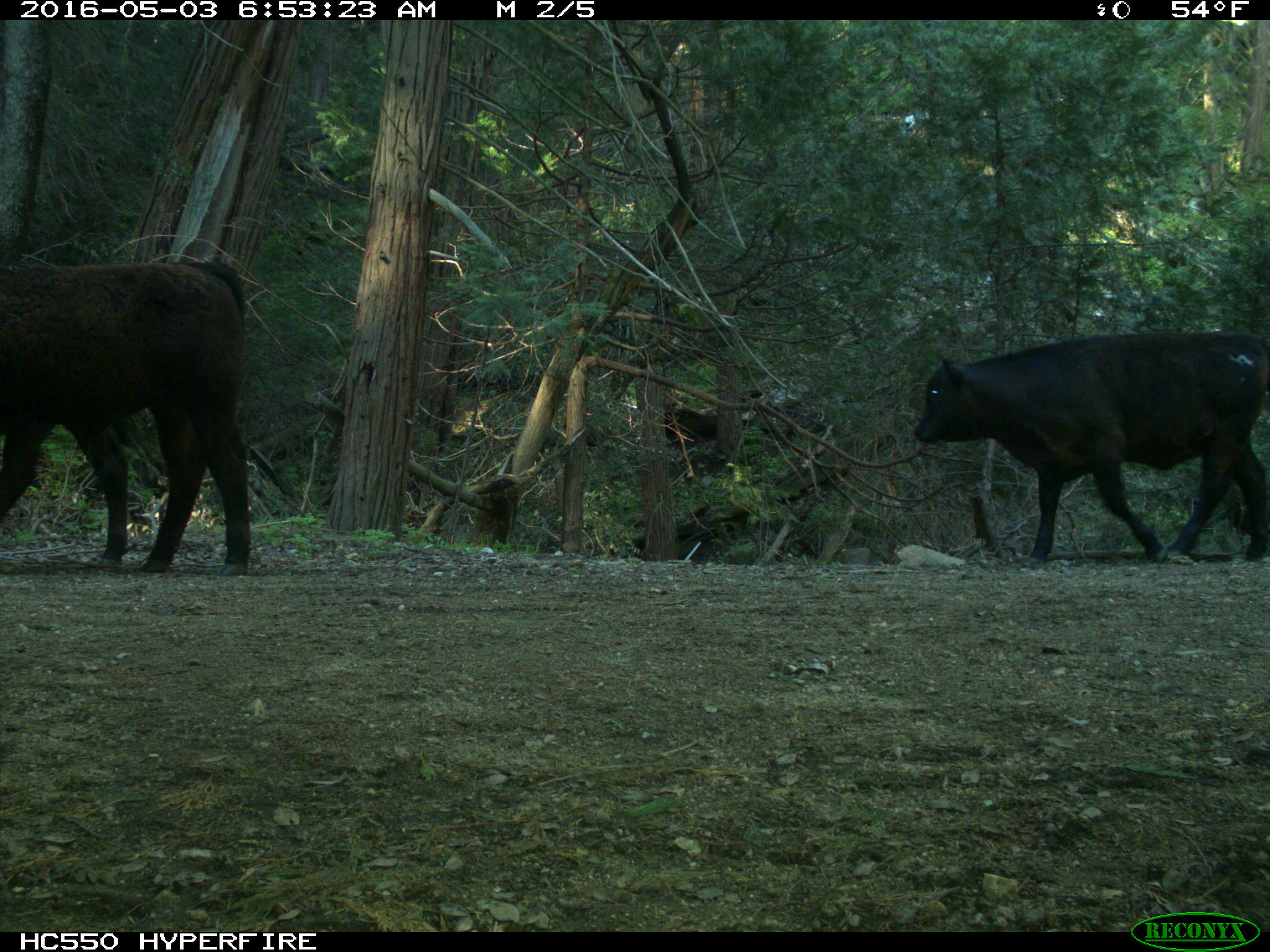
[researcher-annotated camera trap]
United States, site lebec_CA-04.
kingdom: Animalia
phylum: Chordata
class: Mammalia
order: Artiodactyla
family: Bovidae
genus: Bos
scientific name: Bos taurus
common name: domestic cow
Bos taurus (domestic cow).